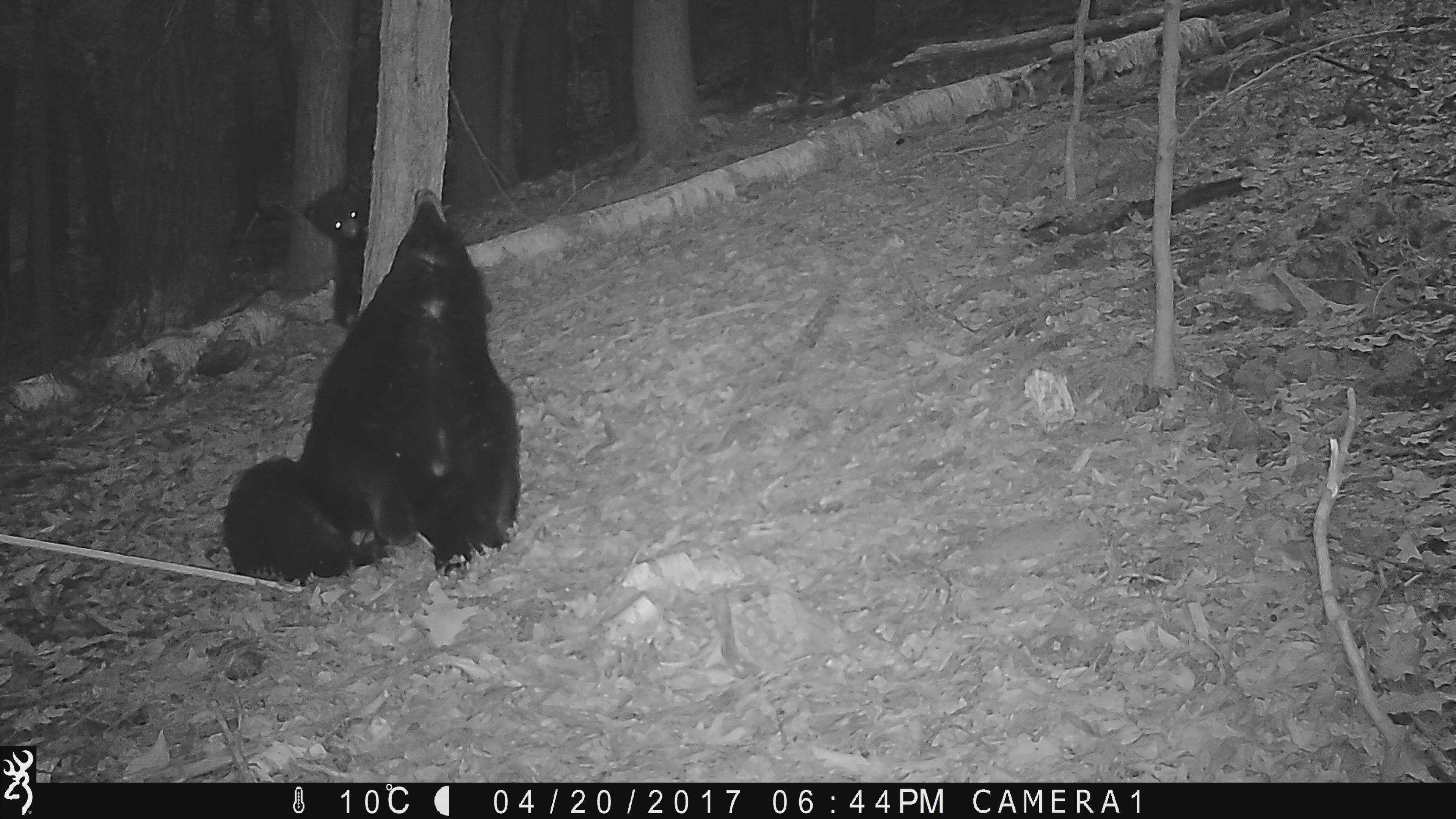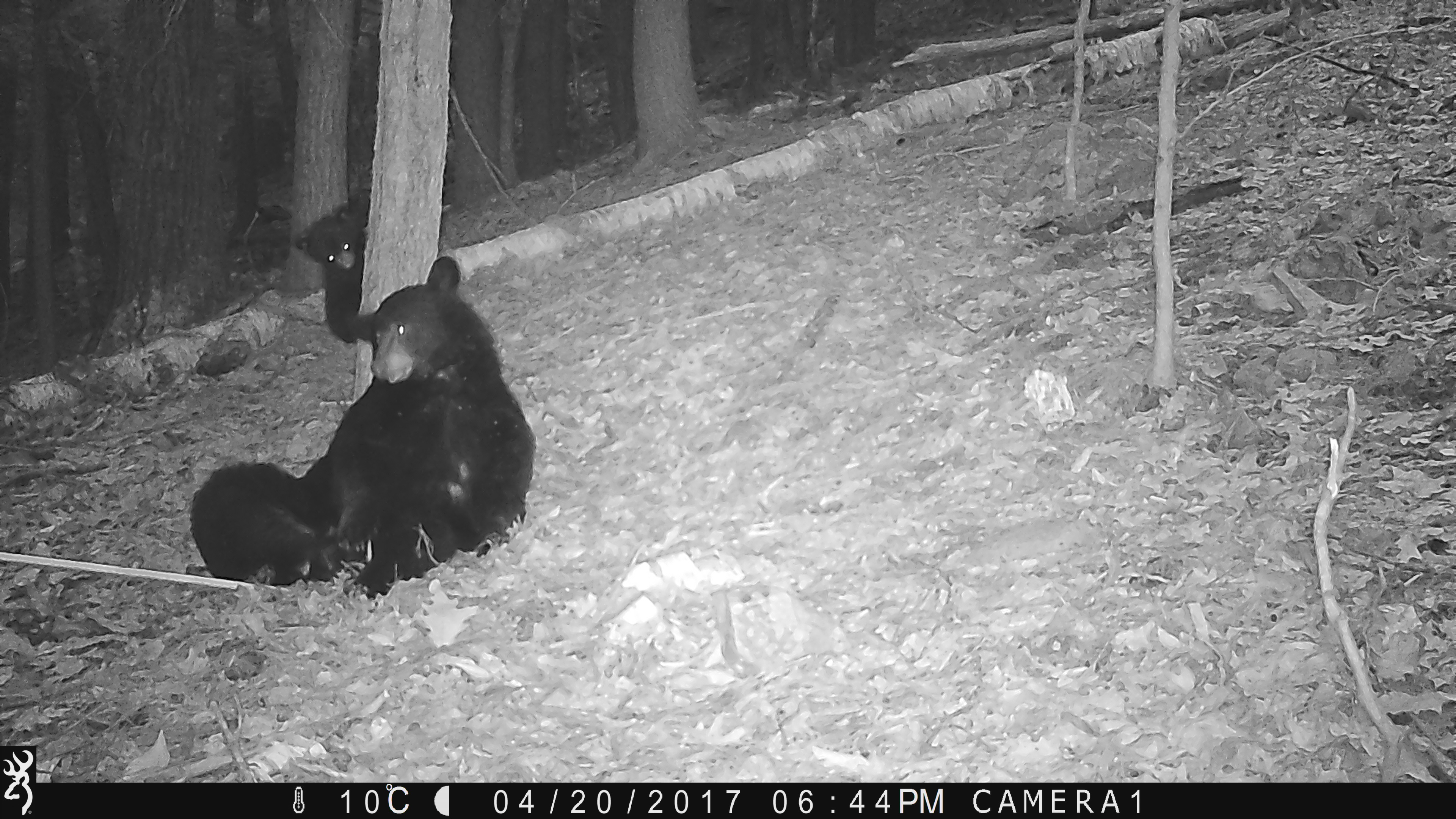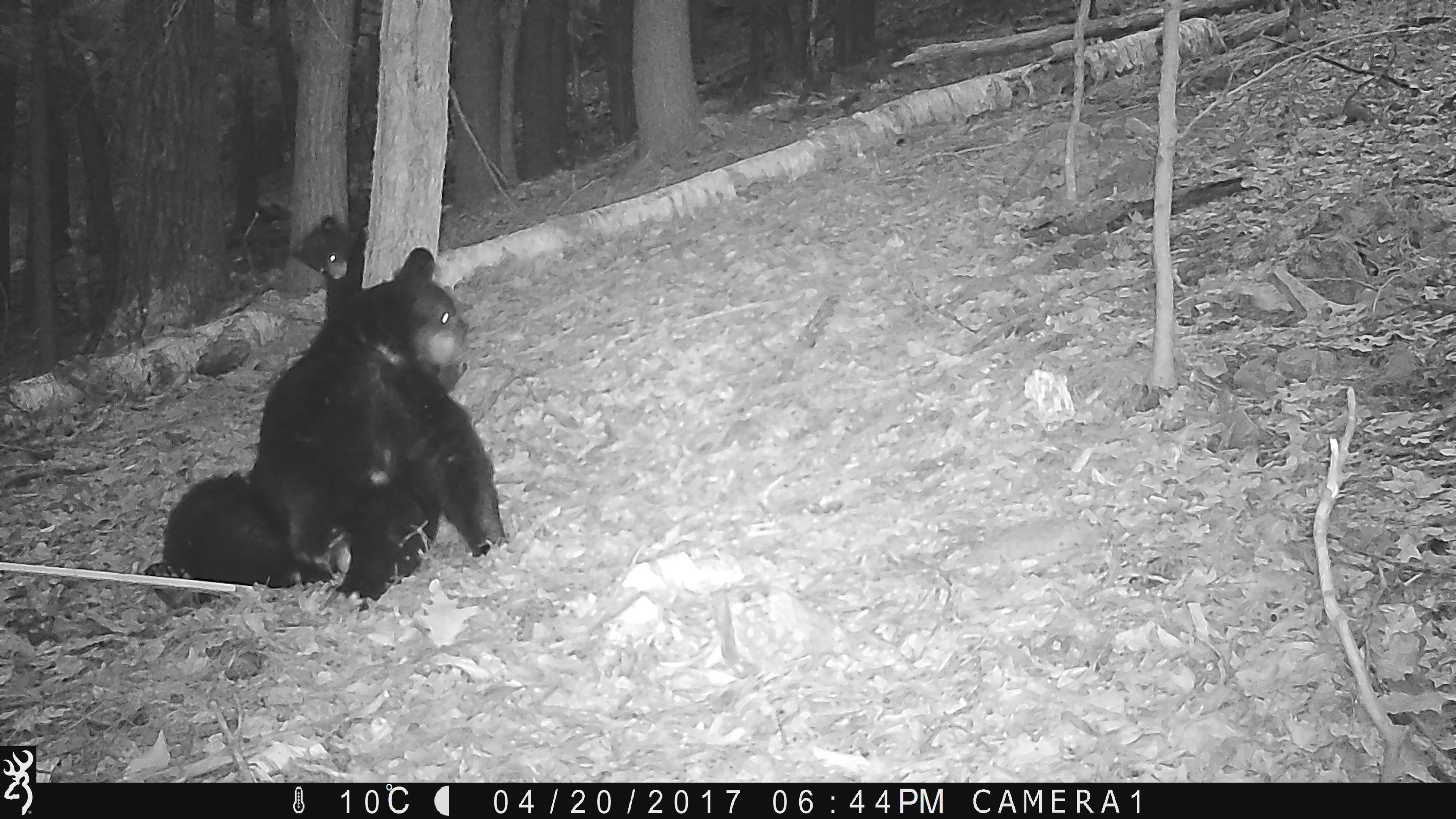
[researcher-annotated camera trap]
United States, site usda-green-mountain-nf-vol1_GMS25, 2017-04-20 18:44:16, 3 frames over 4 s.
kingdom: Animalia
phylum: Chordata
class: Mammalia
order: Carnivora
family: Ursidae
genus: Ursus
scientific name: Ursus americanus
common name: black bear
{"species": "black bear (Ursus americanus)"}